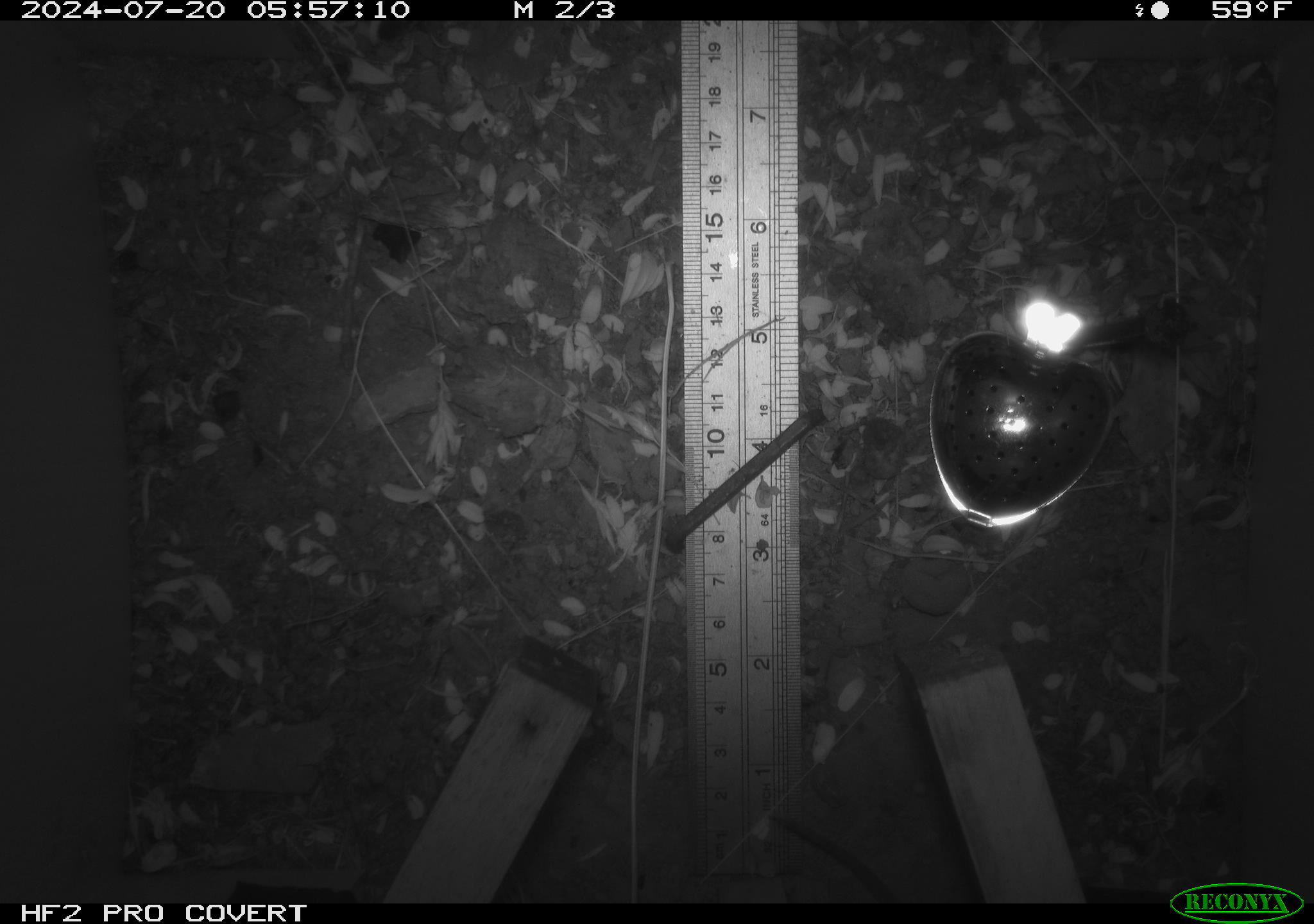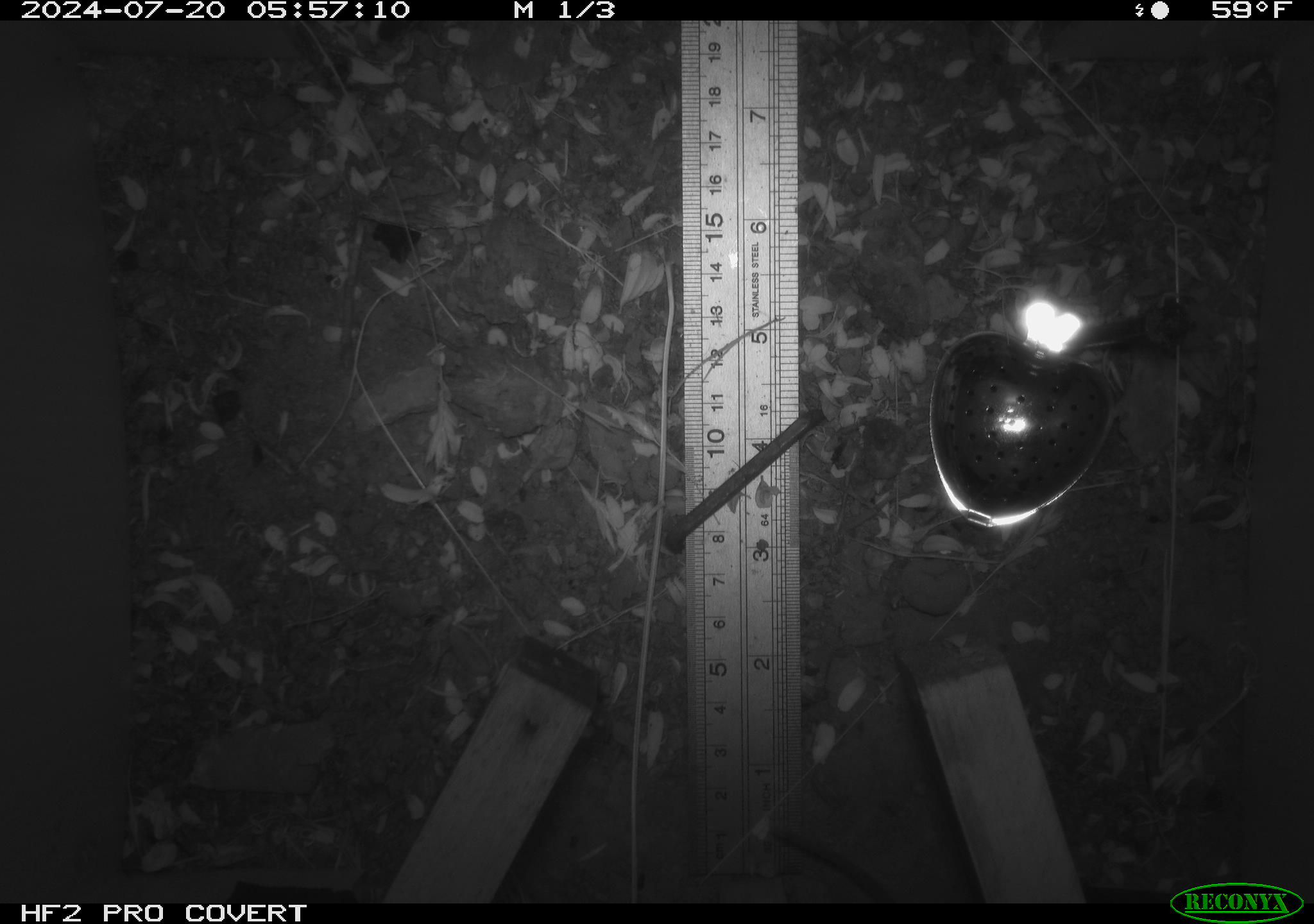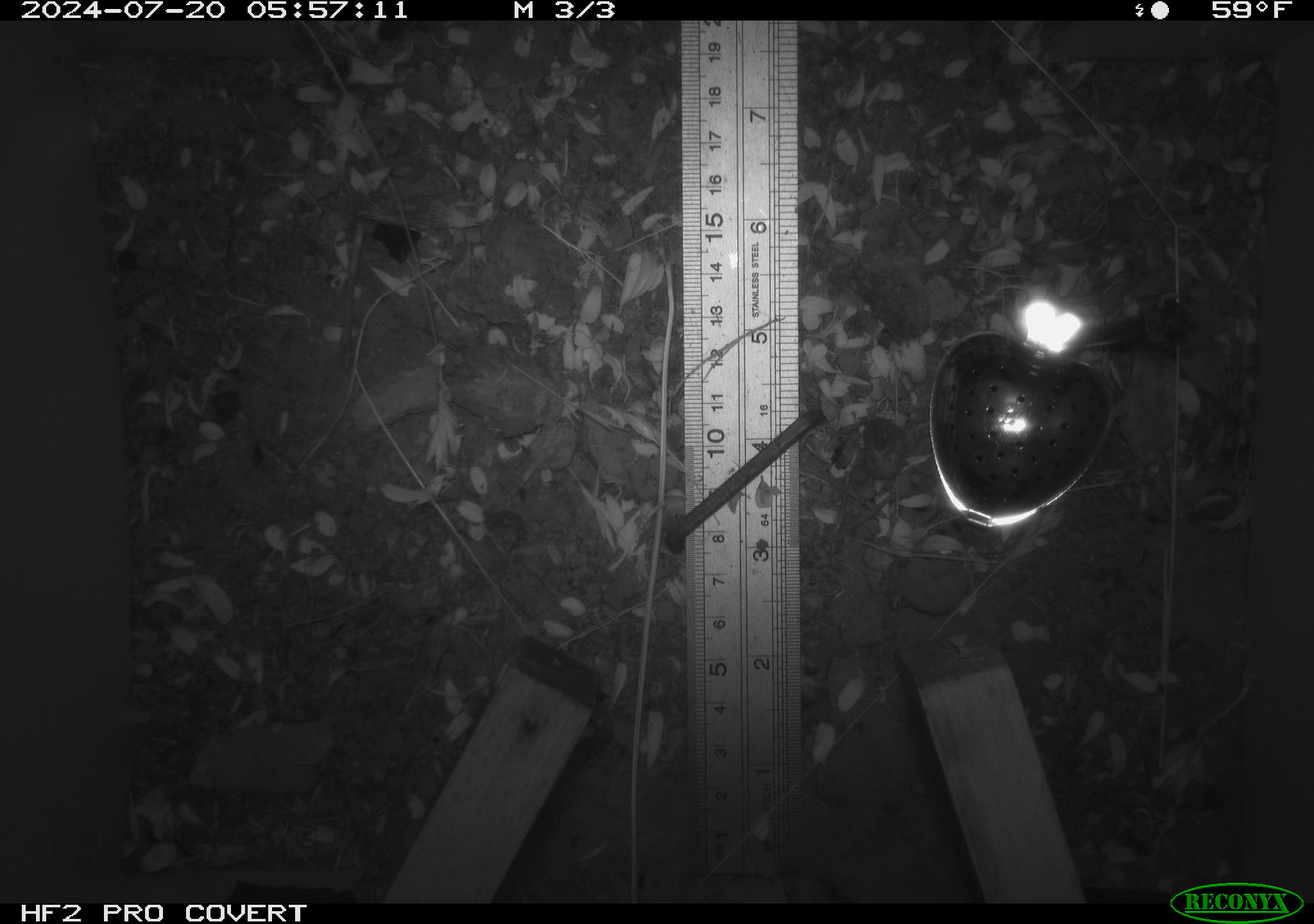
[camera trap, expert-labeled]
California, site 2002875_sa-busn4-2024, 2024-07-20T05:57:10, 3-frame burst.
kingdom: Animalia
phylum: Chordata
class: Mammalia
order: Rodentia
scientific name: Rodentia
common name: rodent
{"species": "rodent (Rodentia)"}